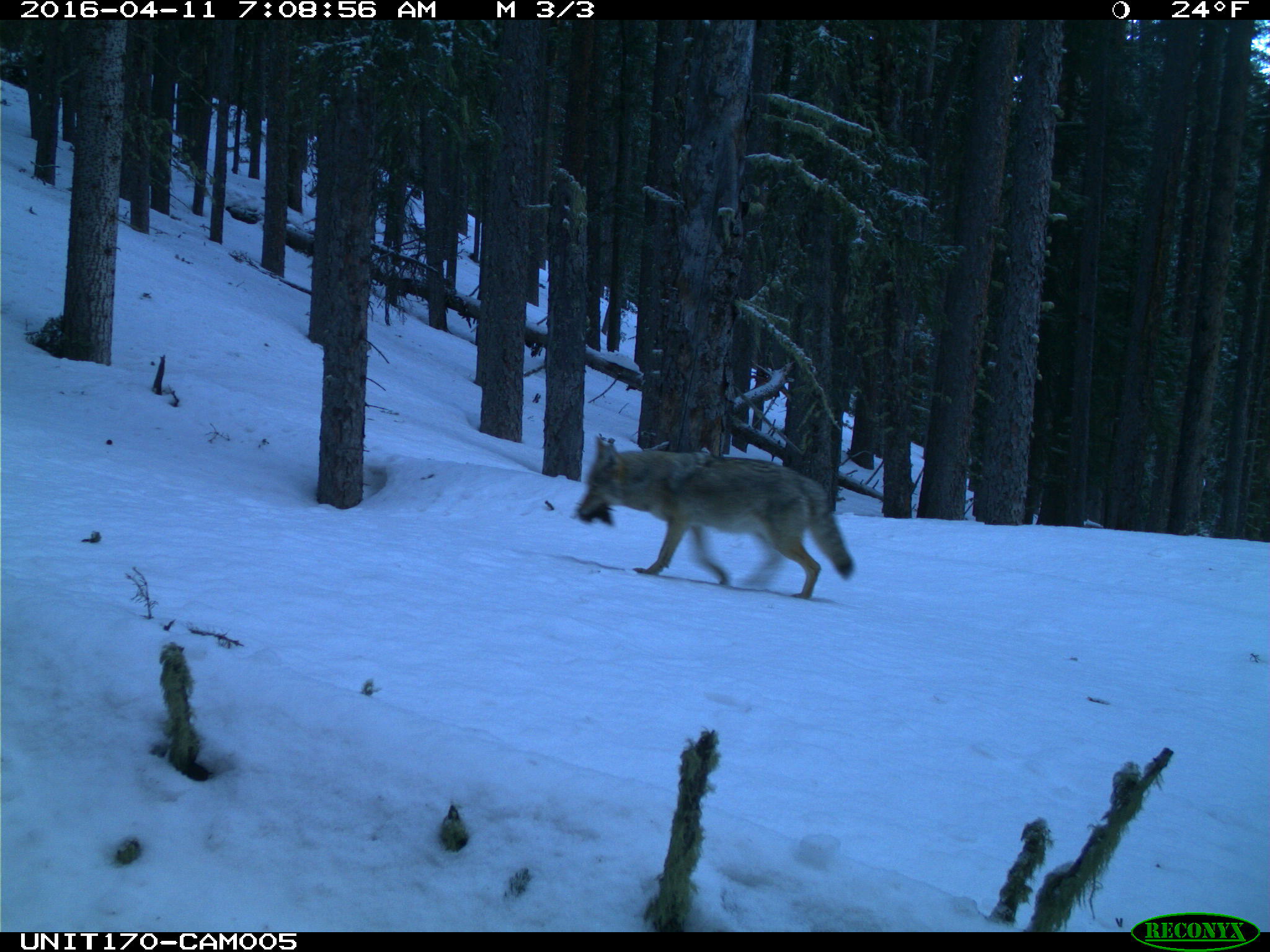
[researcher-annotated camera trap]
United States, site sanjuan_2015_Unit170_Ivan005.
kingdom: Animalia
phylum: Chordata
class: Mammalia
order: Carnivora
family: Canidae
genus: Canis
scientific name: Canis latrans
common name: coyote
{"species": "Canis latrans (coyote)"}